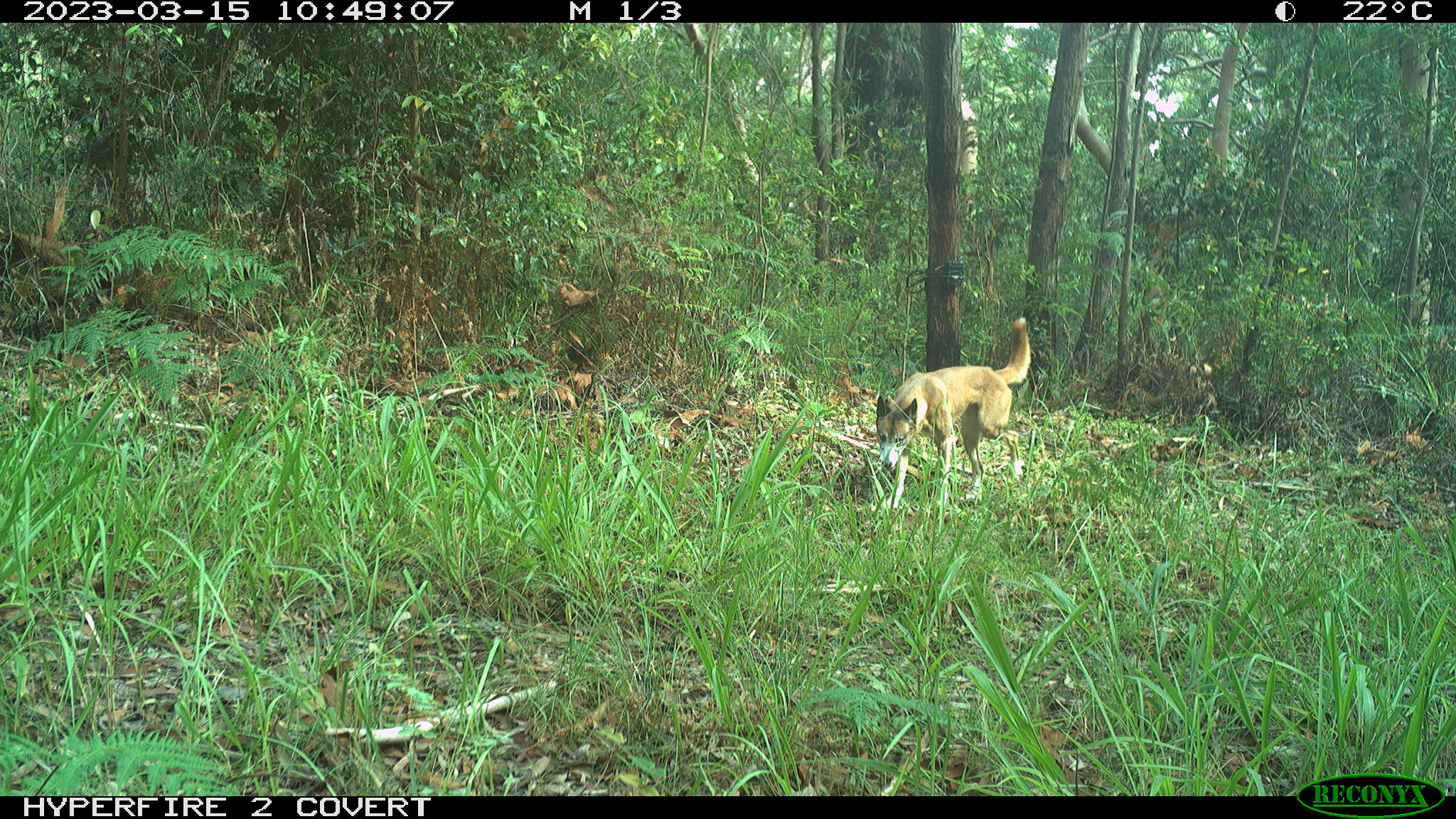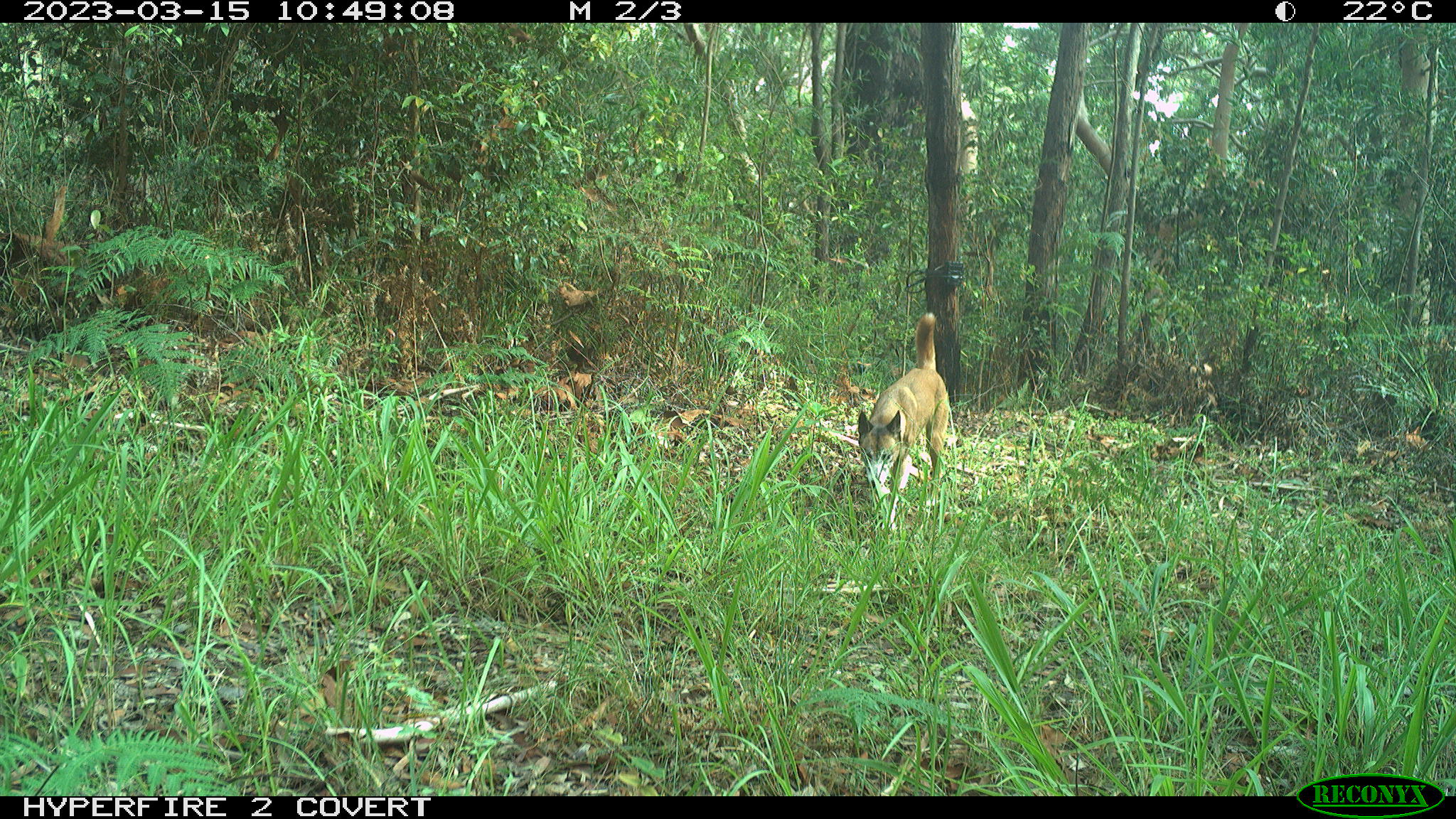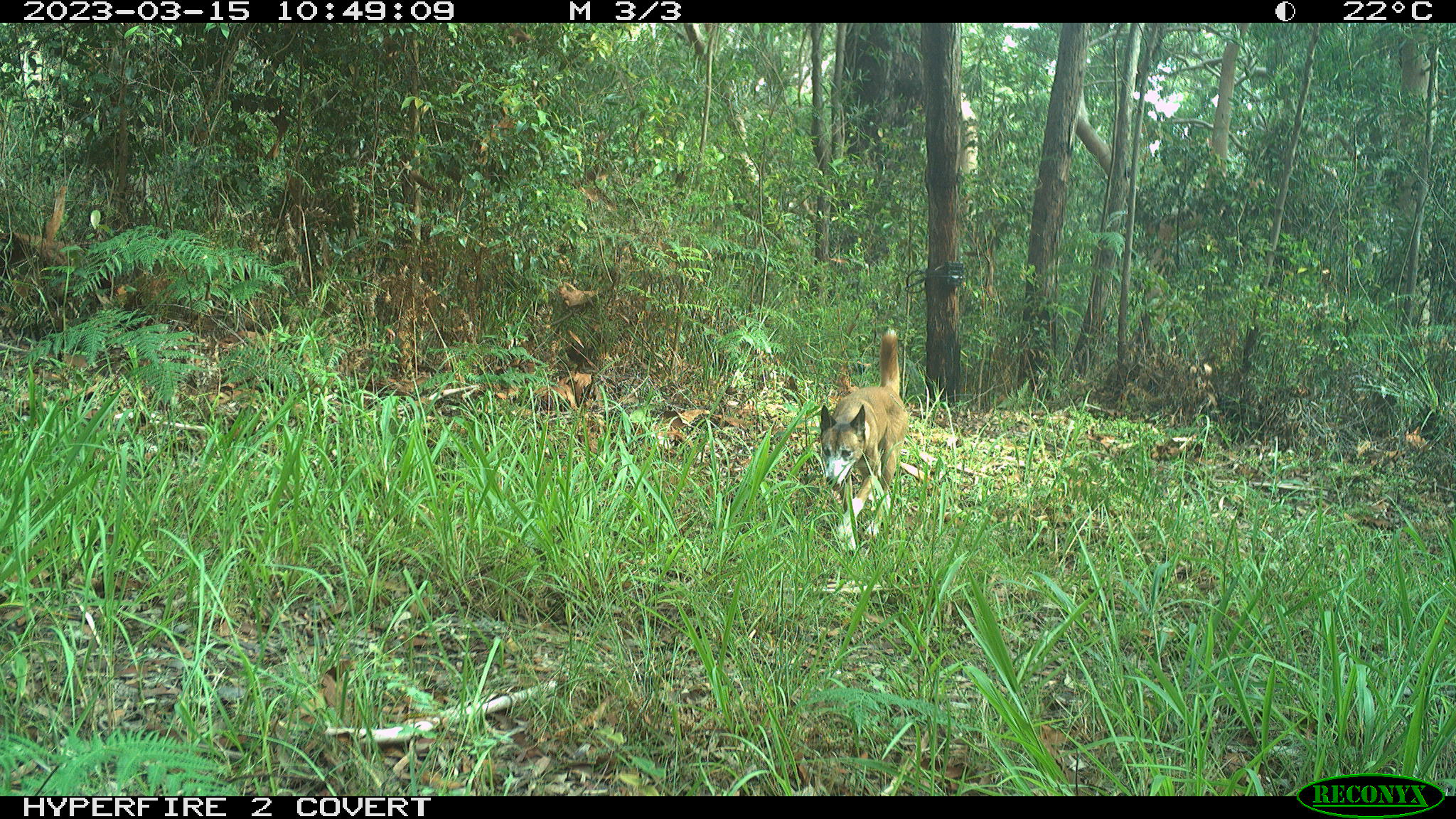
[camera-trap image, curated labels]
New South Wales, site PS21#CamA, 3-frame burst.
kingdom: Animalia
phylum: Chordata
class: Mammalia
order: Carnivora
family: Canidae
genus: Canis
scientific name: Canis familiaris dingo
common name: dingo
Dingo (Canis familiaris dingo).